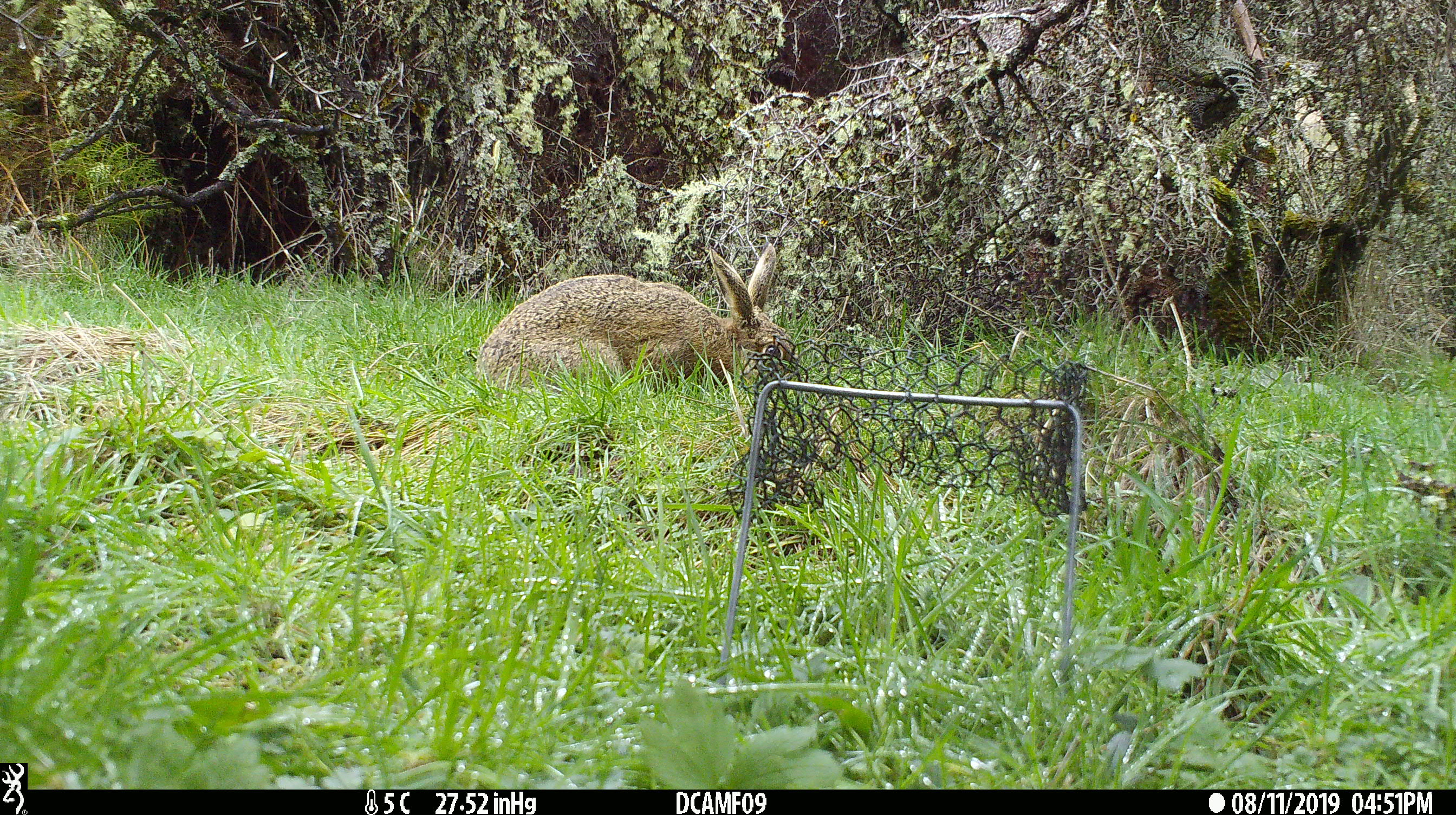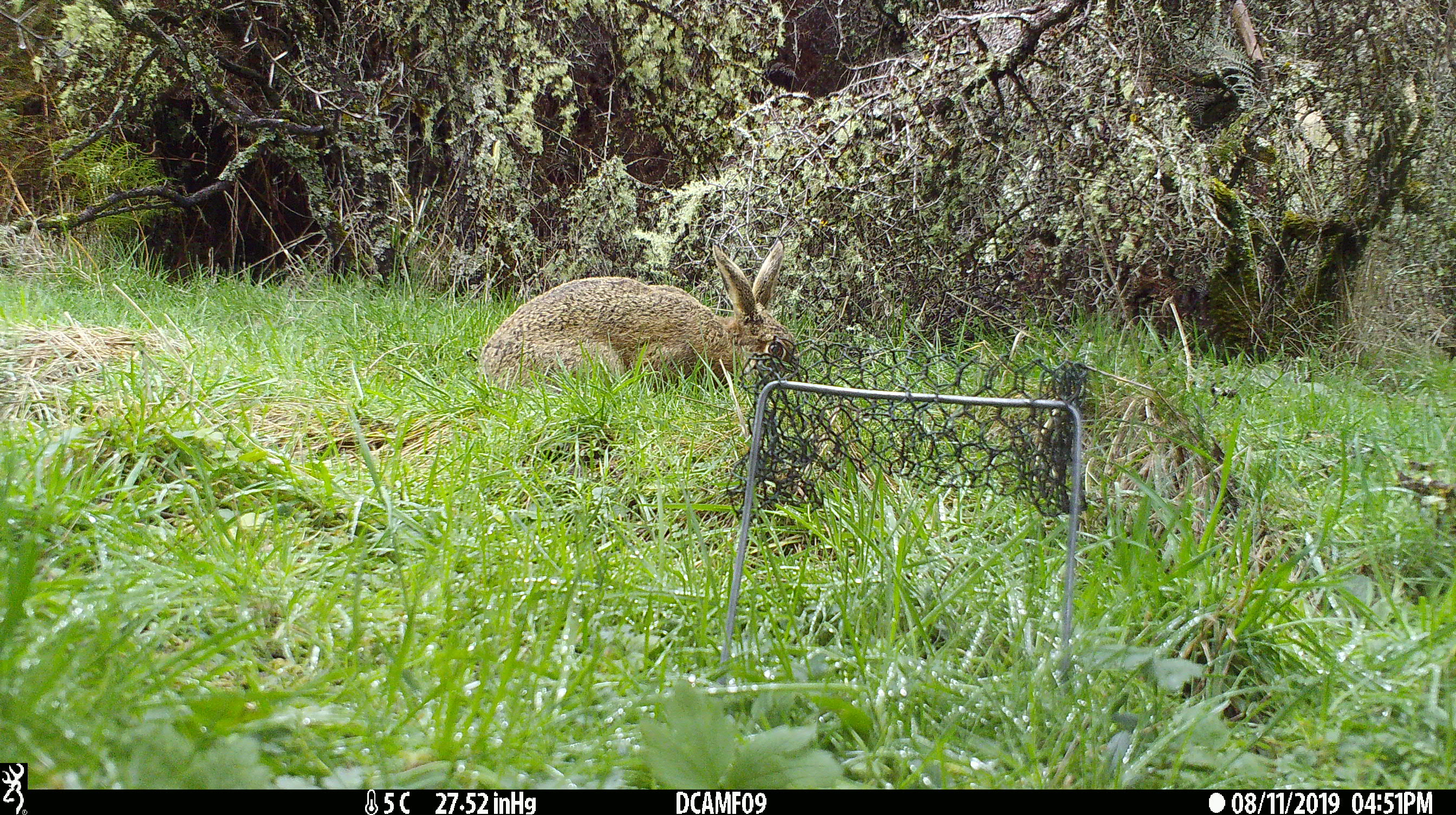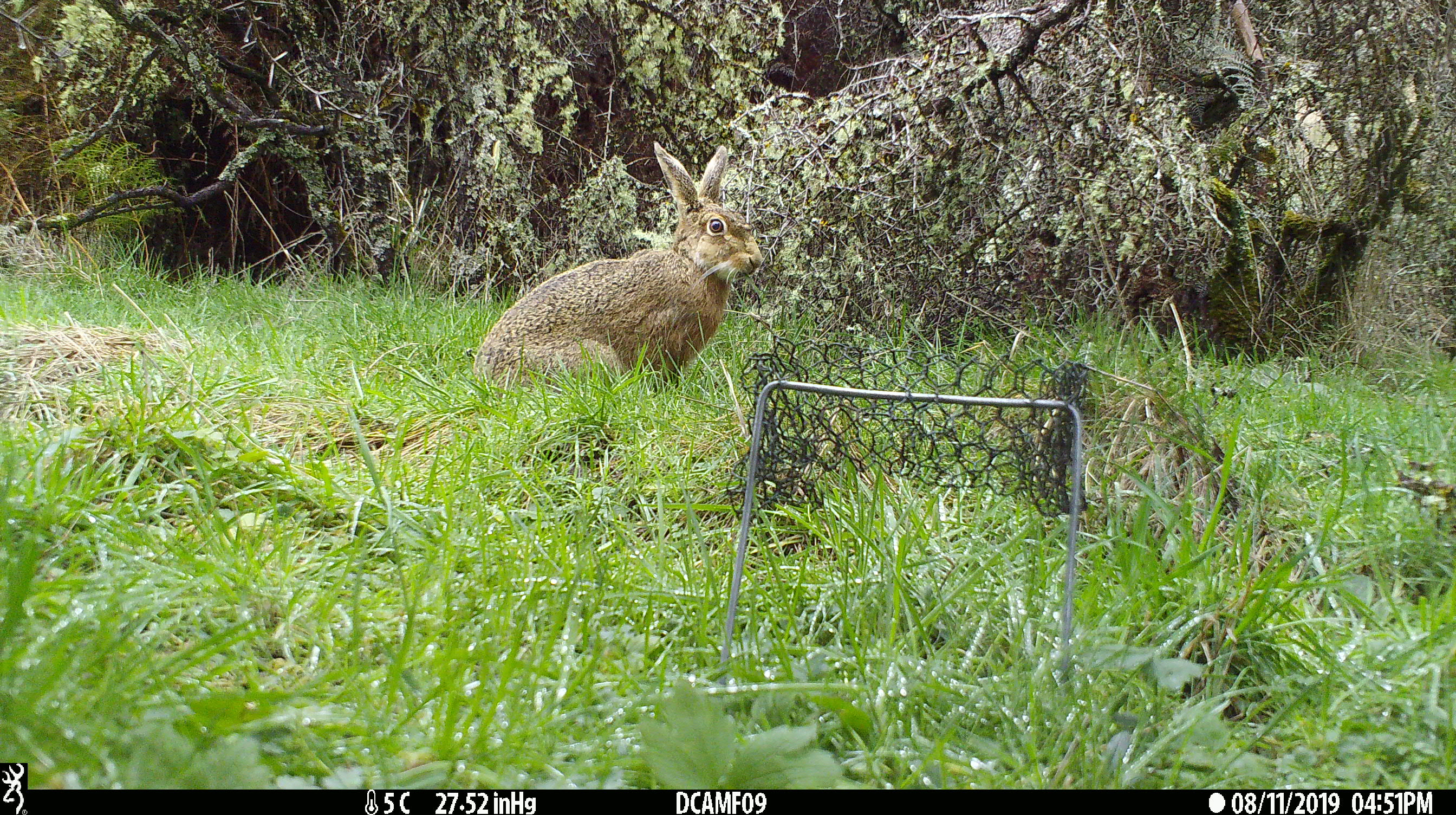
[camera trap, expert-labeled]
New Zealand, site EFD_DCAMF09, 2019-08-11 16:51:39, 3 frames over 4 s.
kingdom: Animalia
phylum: Chordata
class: Mammalia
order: Lagomorpha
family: Leporidae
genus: Lepus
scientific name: Lepus europaeus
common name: brown hare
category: hare